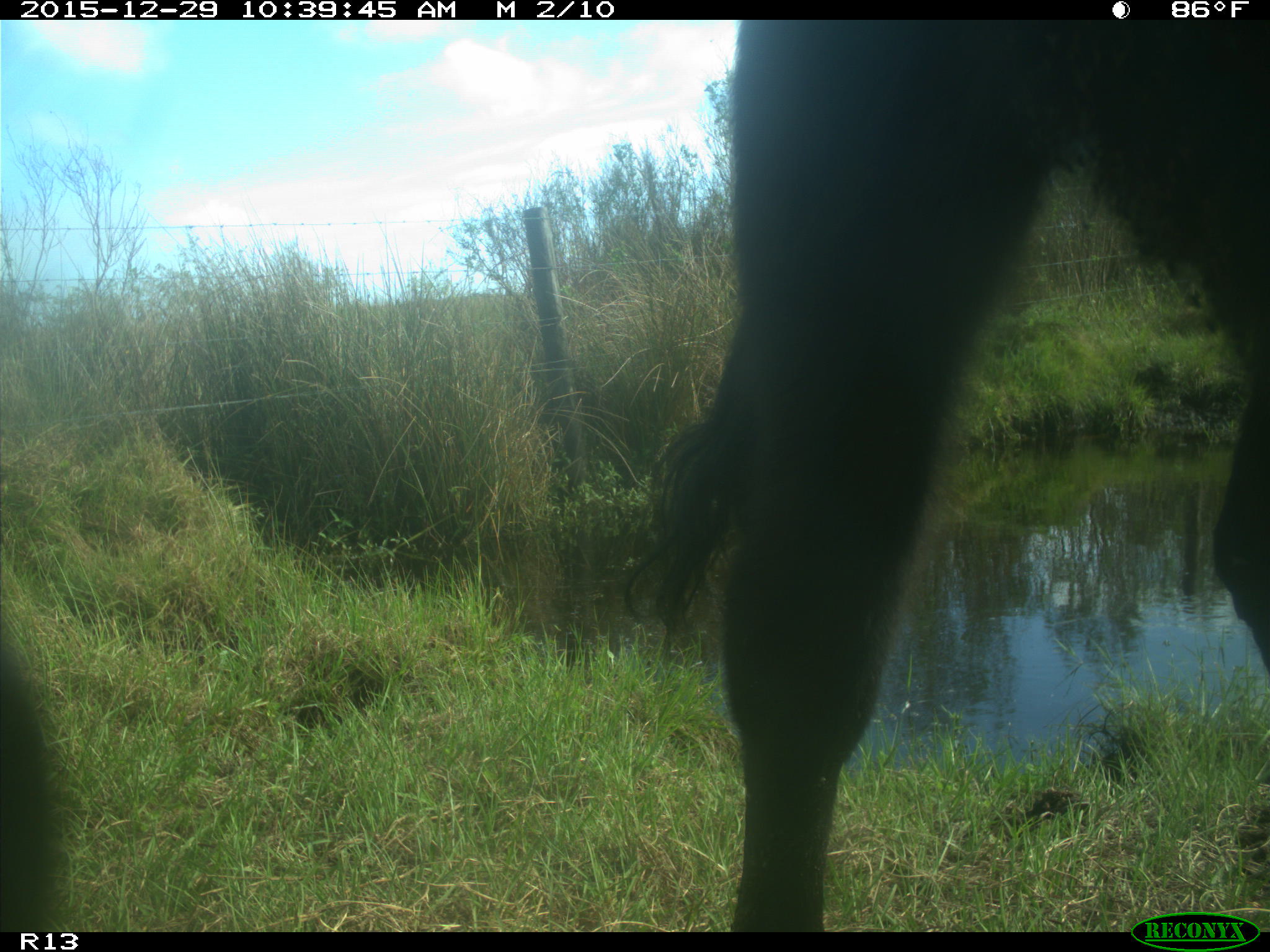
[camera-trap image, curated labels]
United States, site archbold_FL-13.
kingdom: Animalia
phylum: Chordata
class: Mammalia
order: Artiodactyla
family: Bovidae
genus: Bos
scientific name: Bos taurus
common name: domestic cow